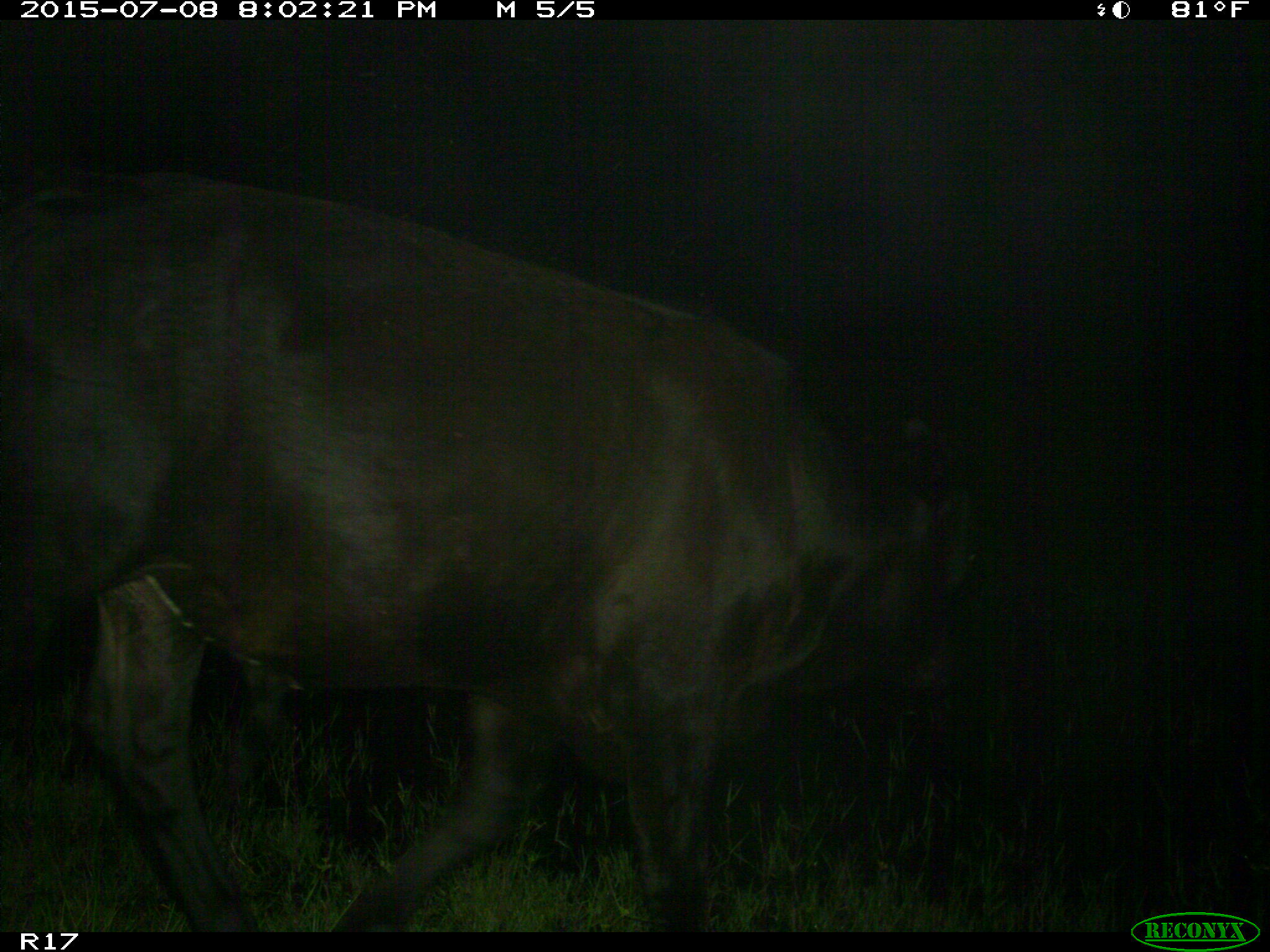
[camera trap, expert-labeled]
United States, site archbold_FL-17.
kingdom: Animalia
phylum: Chordata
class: Mammalia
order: Artiodactyla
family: Bovidae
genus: Bos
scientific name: Bos taurus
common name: domestic cow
Bos taurus (domestic cow).